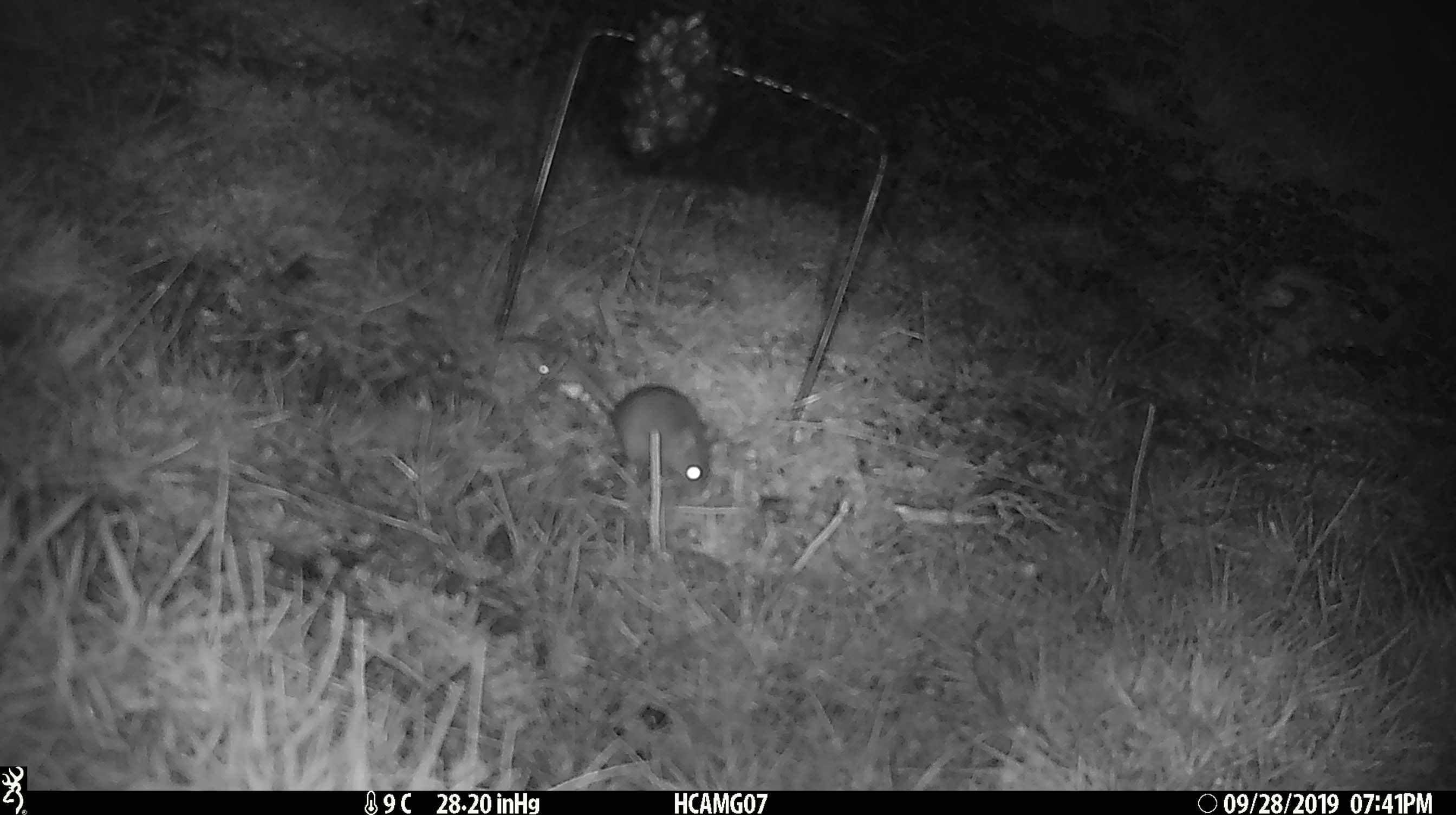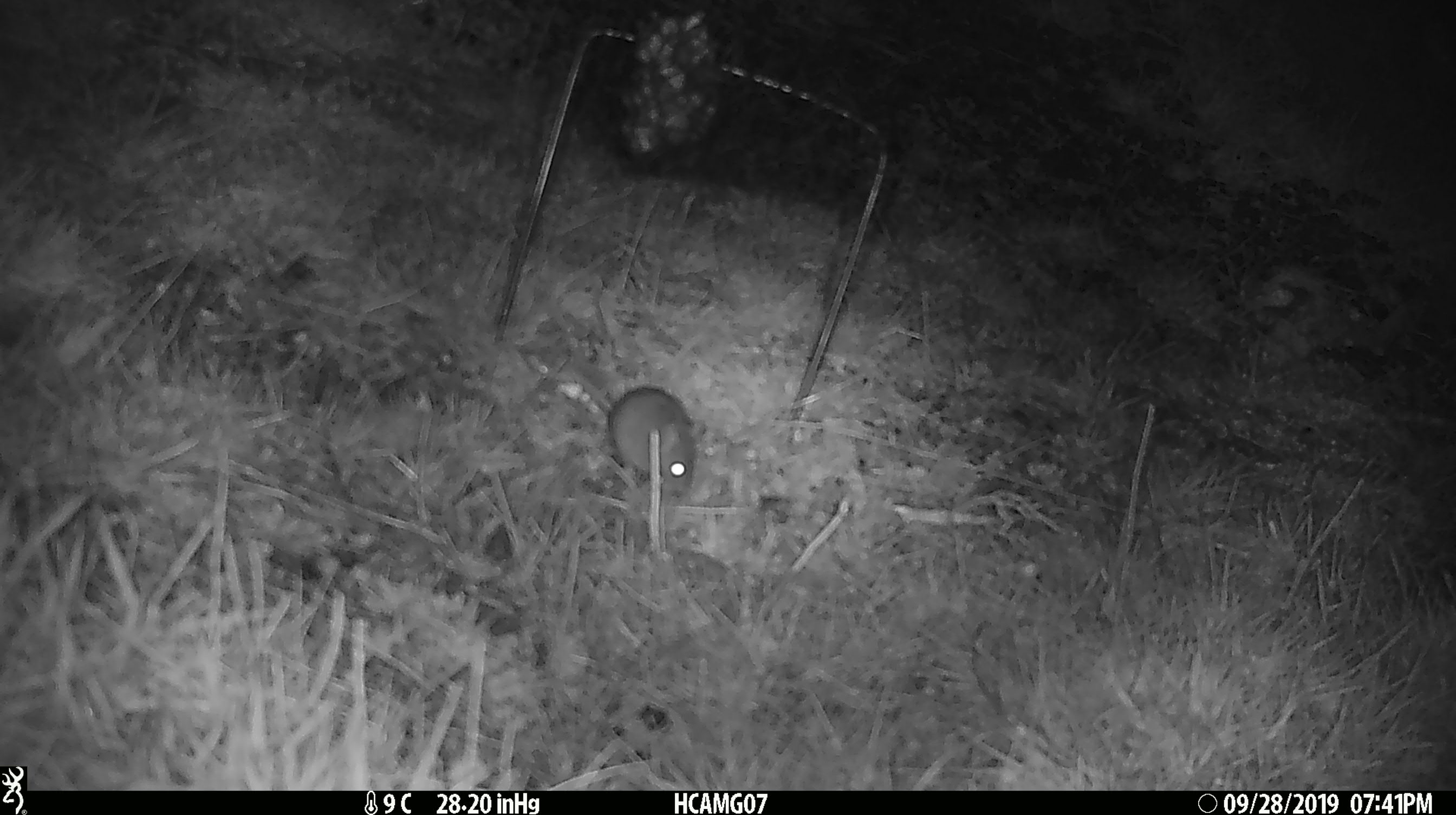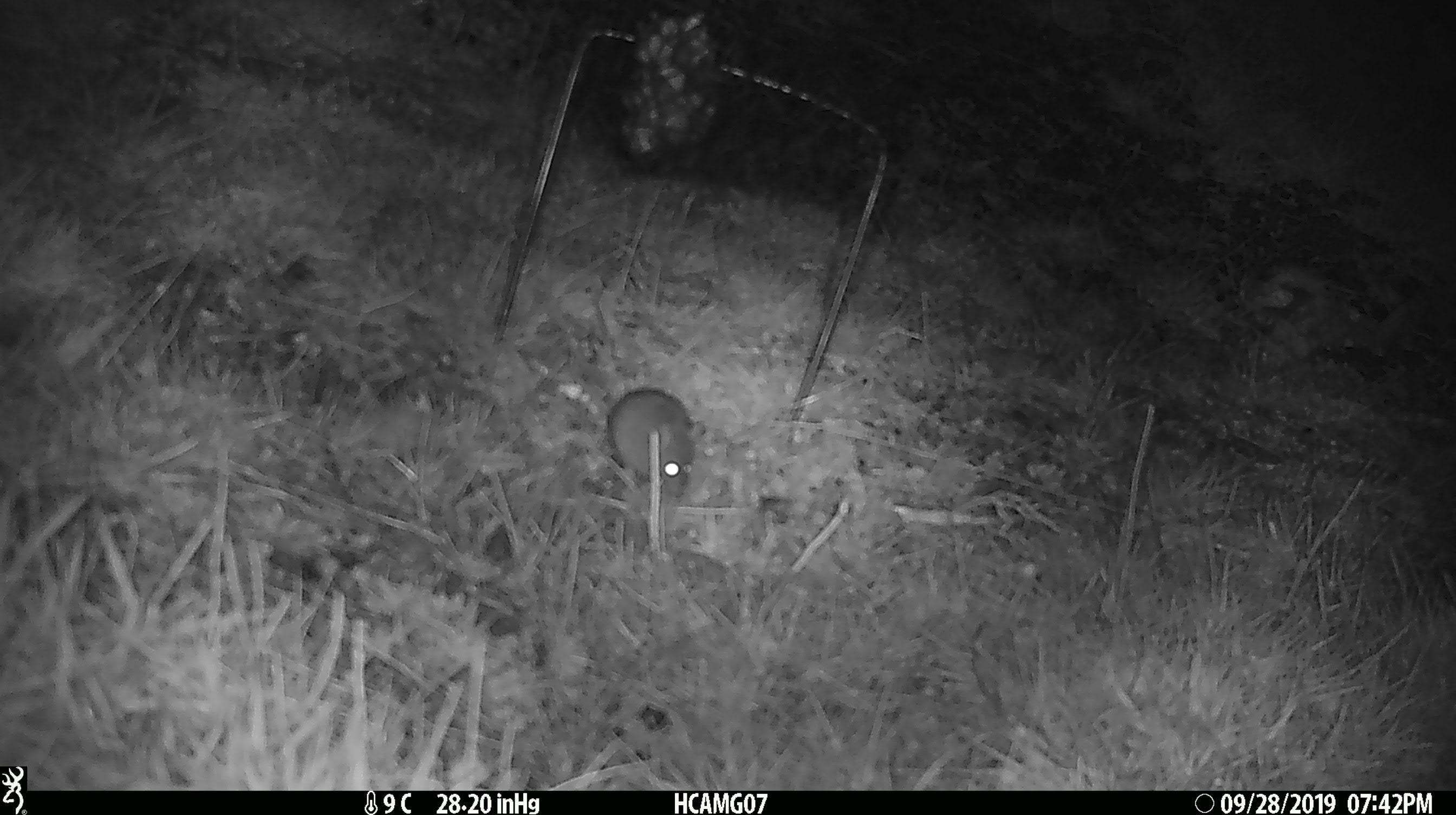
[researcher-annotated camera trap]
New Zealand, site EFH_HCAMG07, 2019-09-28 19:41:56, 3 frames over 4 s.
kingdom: Animalia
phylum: Chordata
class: Mammalia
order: Rodentia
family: Muridae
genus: Mus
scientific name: Mus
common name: mouse